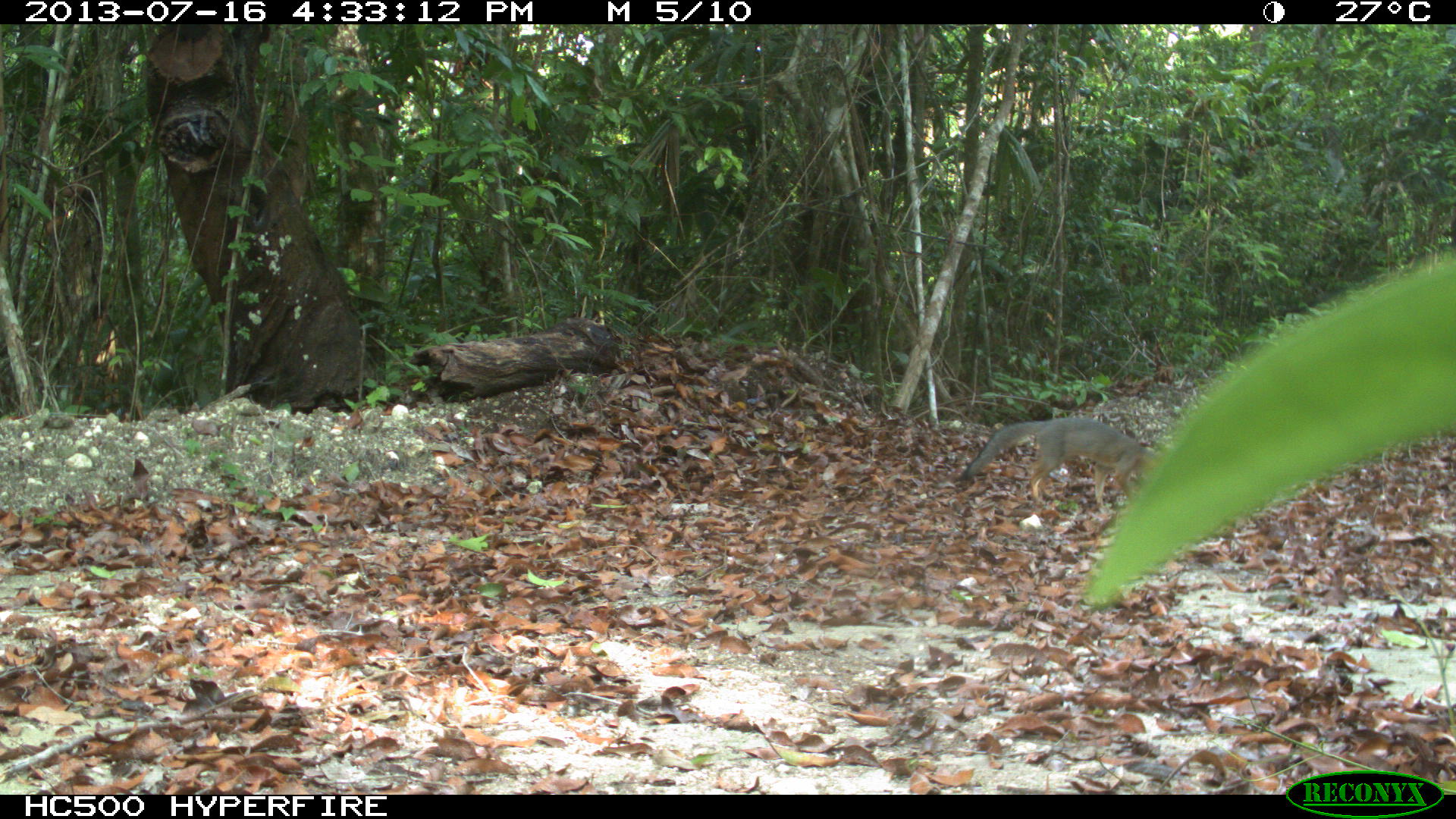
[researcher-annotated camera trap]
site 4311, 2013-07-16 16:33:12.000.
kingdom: Animalia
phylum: Chordata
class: Mammalia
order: Carnivora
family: Canidae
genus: Urocyon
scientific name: Urocyon cinereoargenteus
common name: gray fox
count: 1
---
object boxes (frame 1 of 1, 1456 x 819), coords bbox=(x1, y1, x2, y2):
urocyon cinereoargenteus: bbox=(956, 416, 1162, 513)